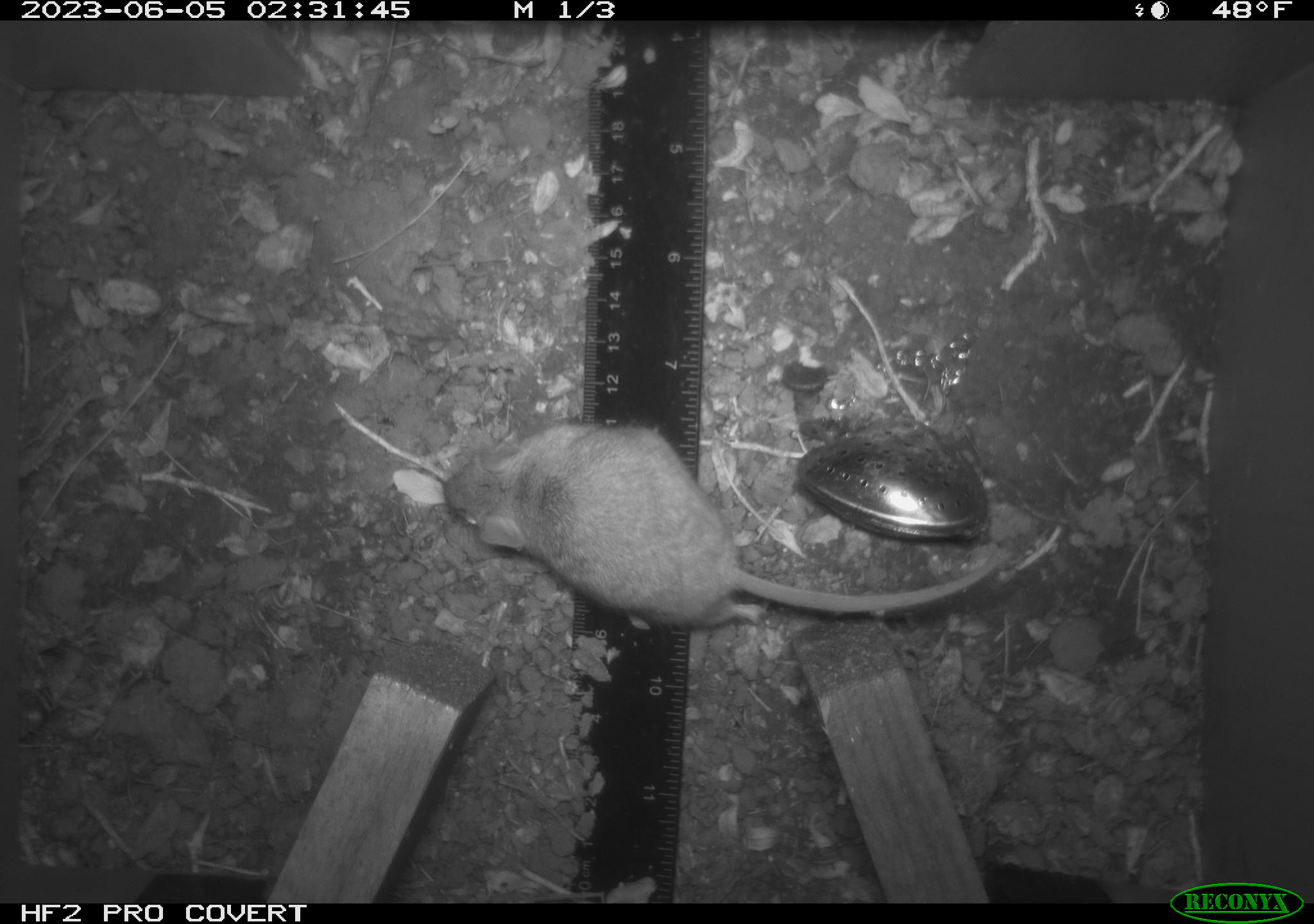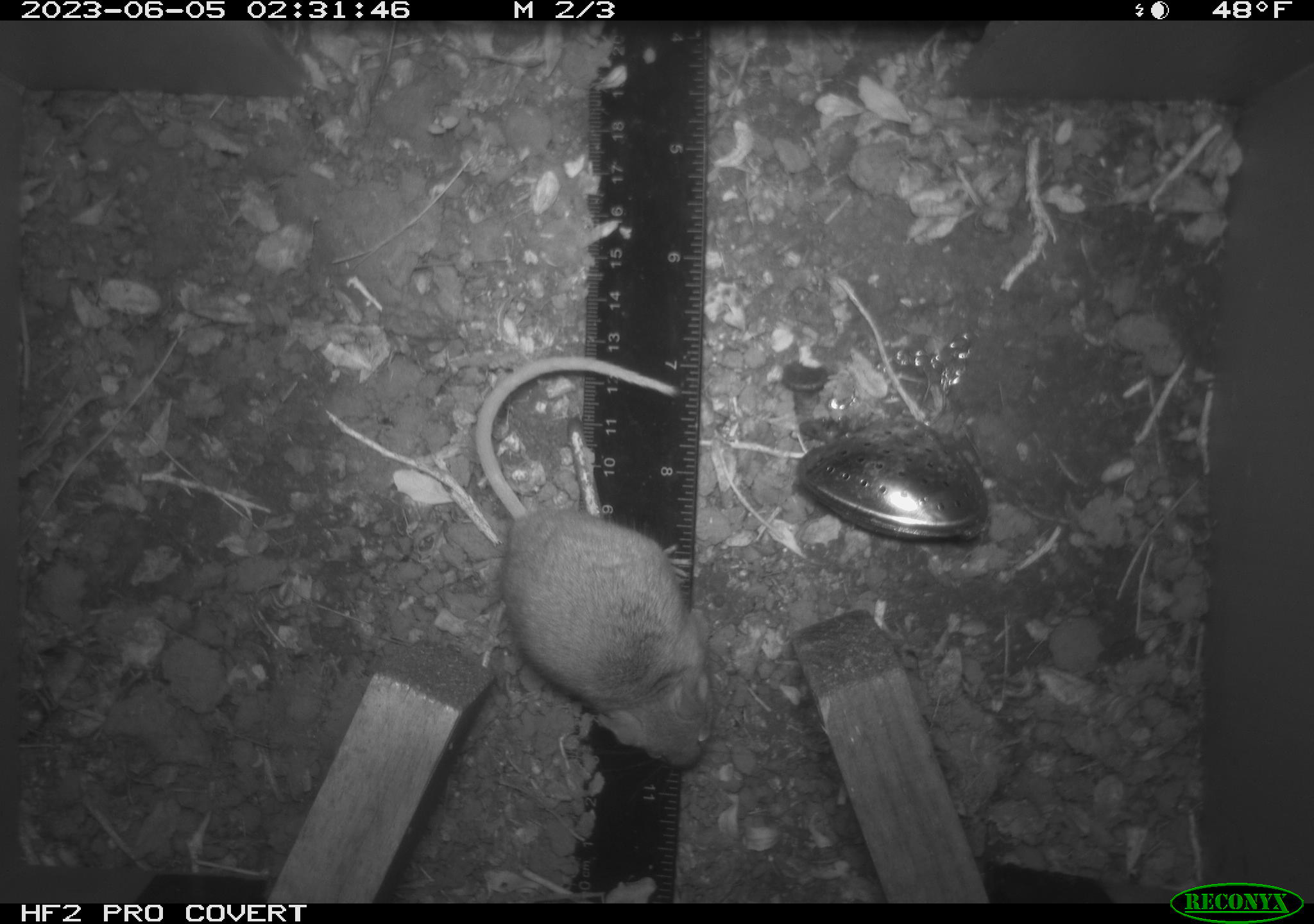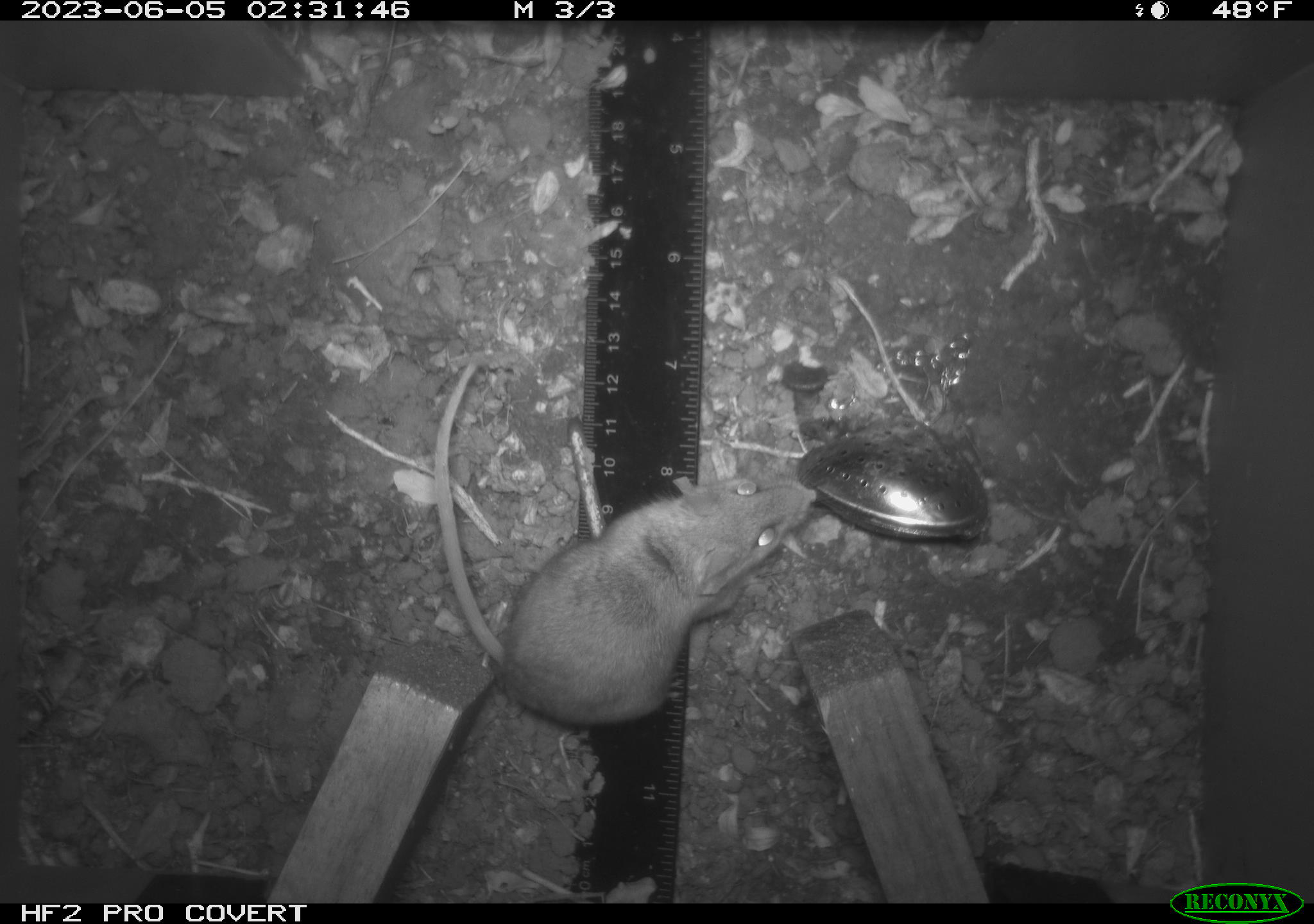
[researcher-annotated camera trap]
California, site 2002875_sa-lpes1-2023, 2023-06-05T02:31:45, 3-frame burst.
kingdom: Animalia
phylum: Chordata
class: Mammalia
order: Rodentia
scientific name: Rodentia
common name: mouse species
Mouse species (Rodentia).